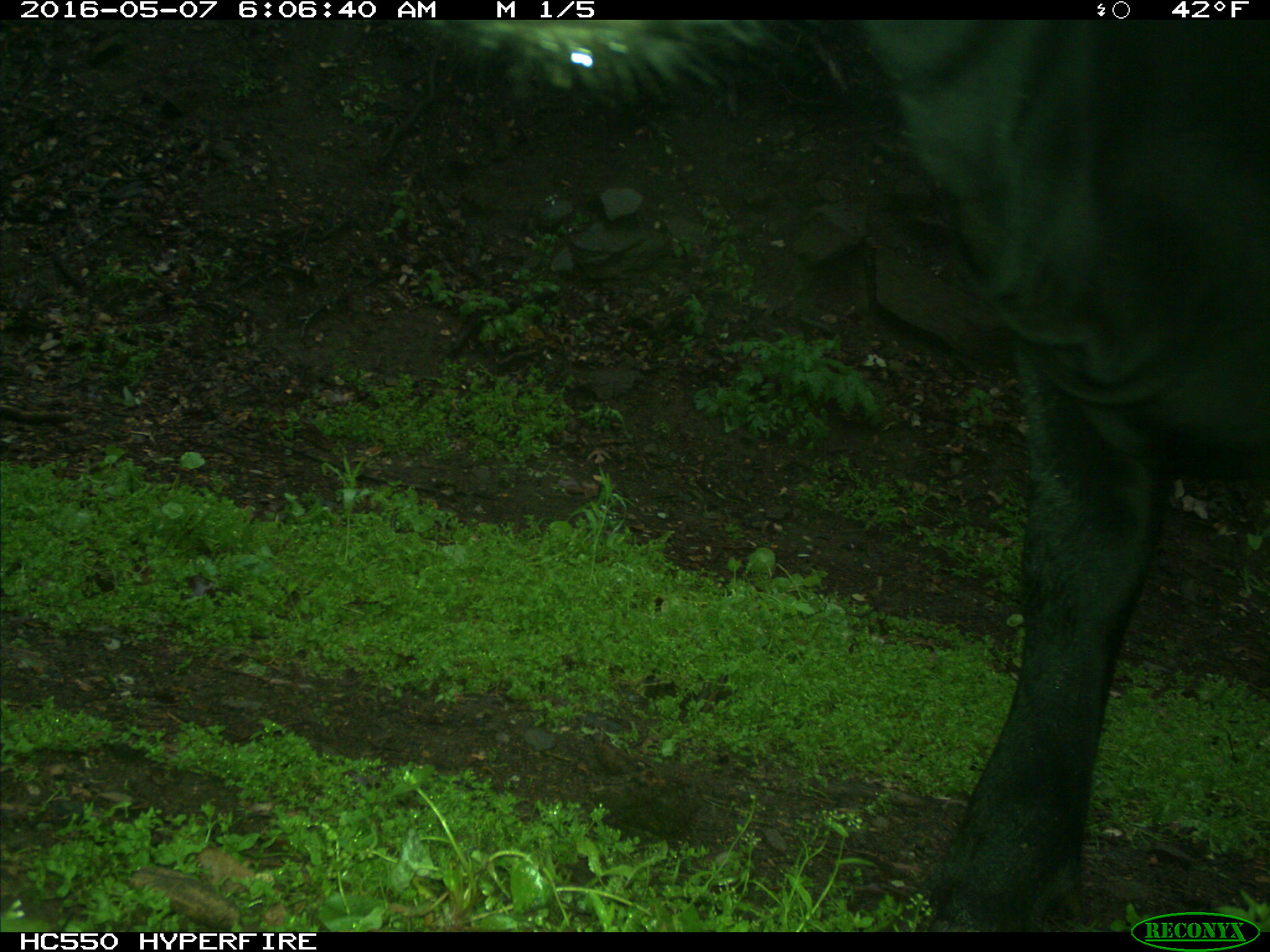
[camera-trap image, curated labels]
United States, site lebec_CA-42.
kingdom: Animalia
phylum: Chordata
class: Mammalia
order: Artiodactyla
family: Bovidae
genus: Bos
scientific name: Bos taurus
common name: domestic cow